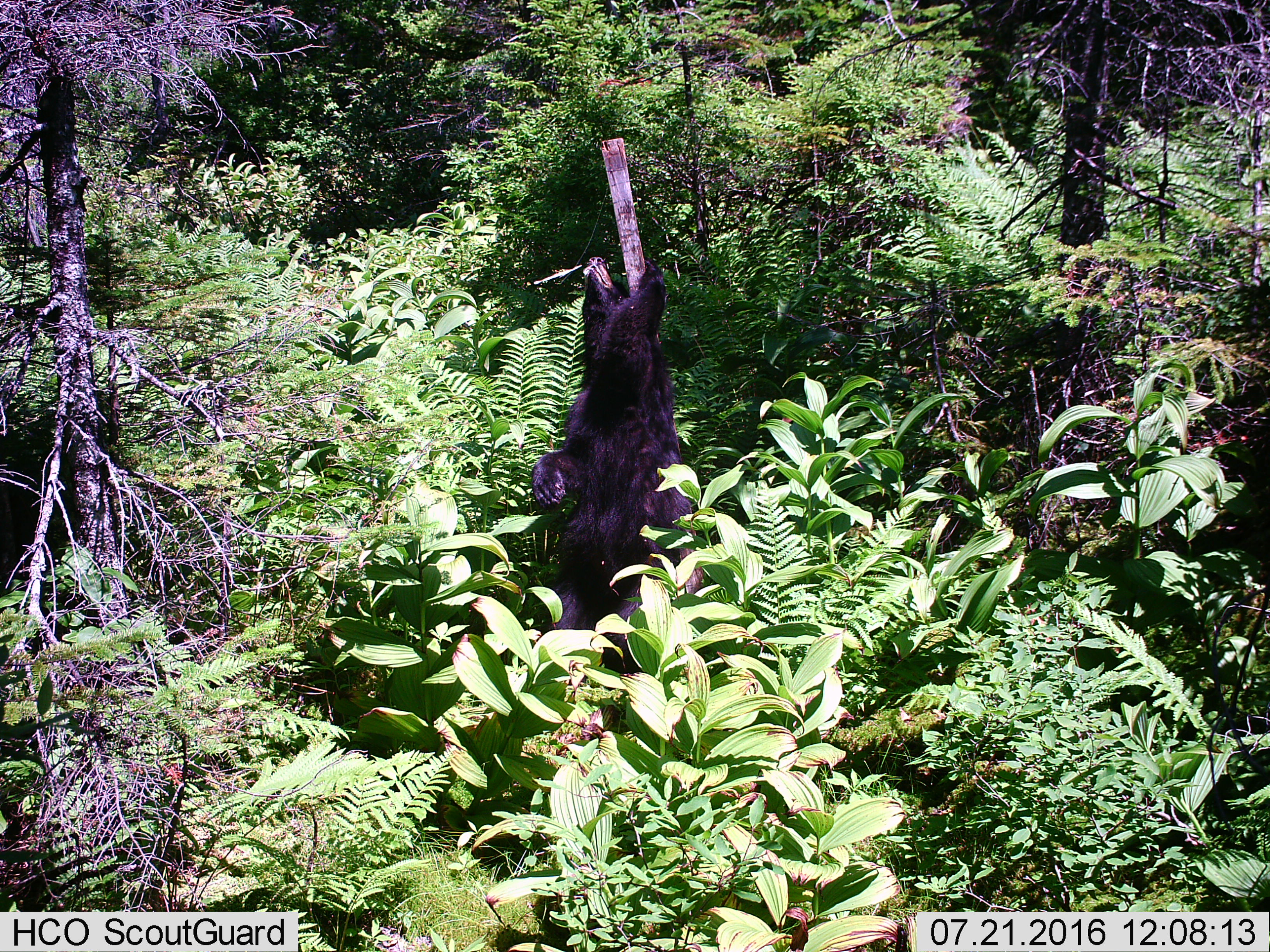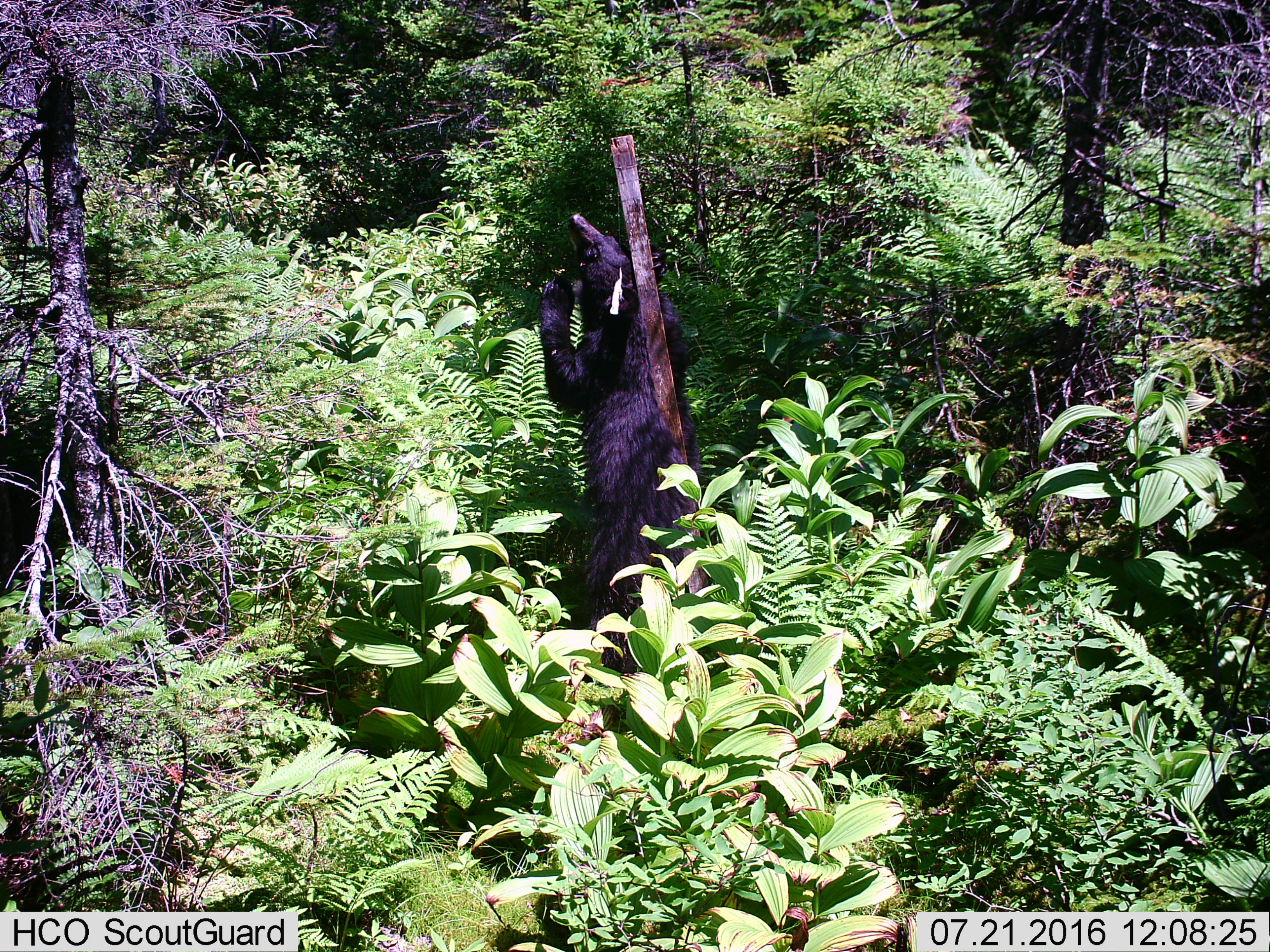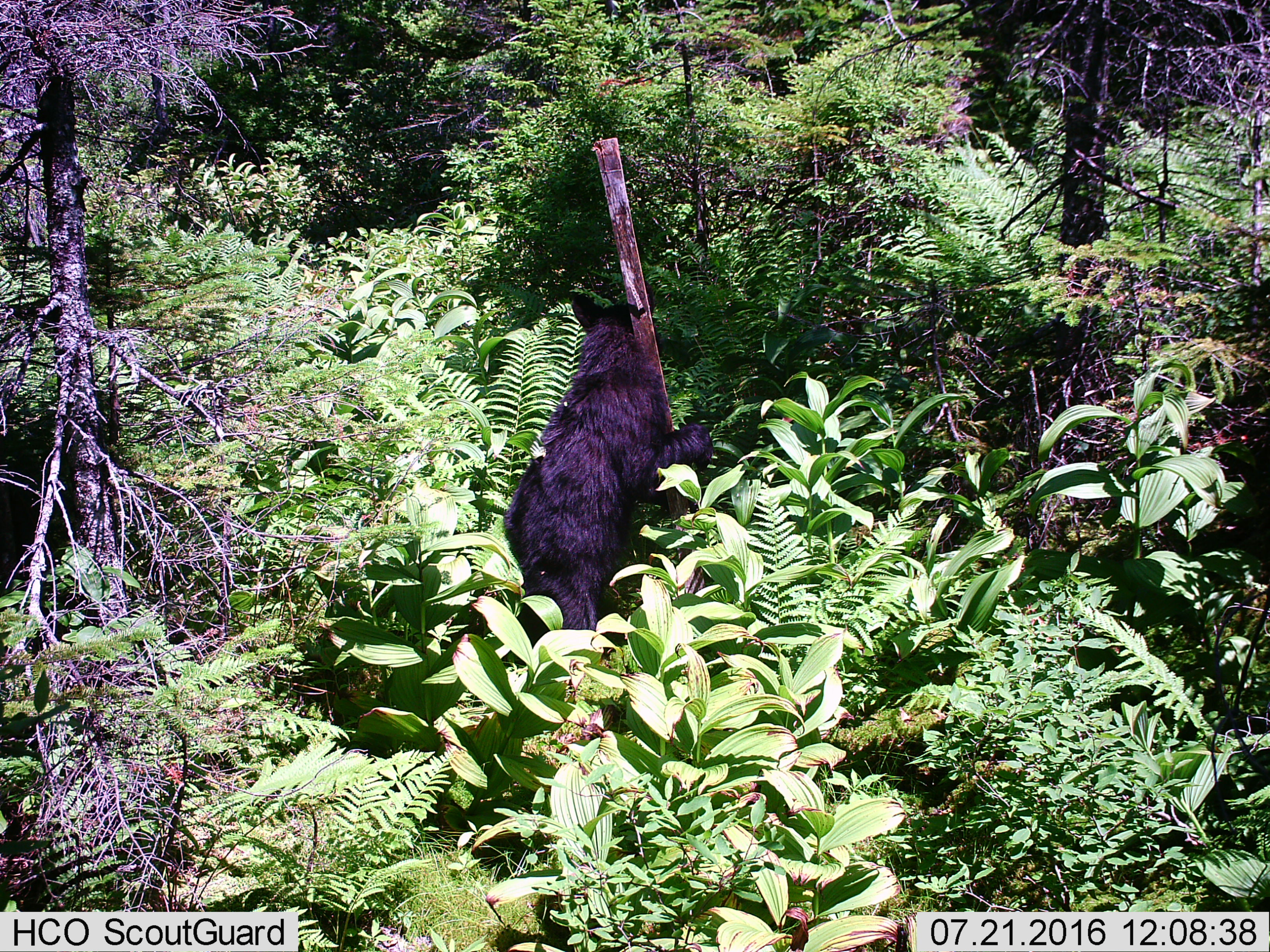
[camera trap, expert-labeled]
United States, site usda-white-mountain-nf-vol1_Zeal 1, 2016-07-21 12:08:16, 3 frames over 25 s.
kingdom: Animalia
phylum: Chordata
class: Mammalia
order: Carnivora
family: Ursidae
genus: Ursus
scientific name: Ursus americanus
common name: black bear